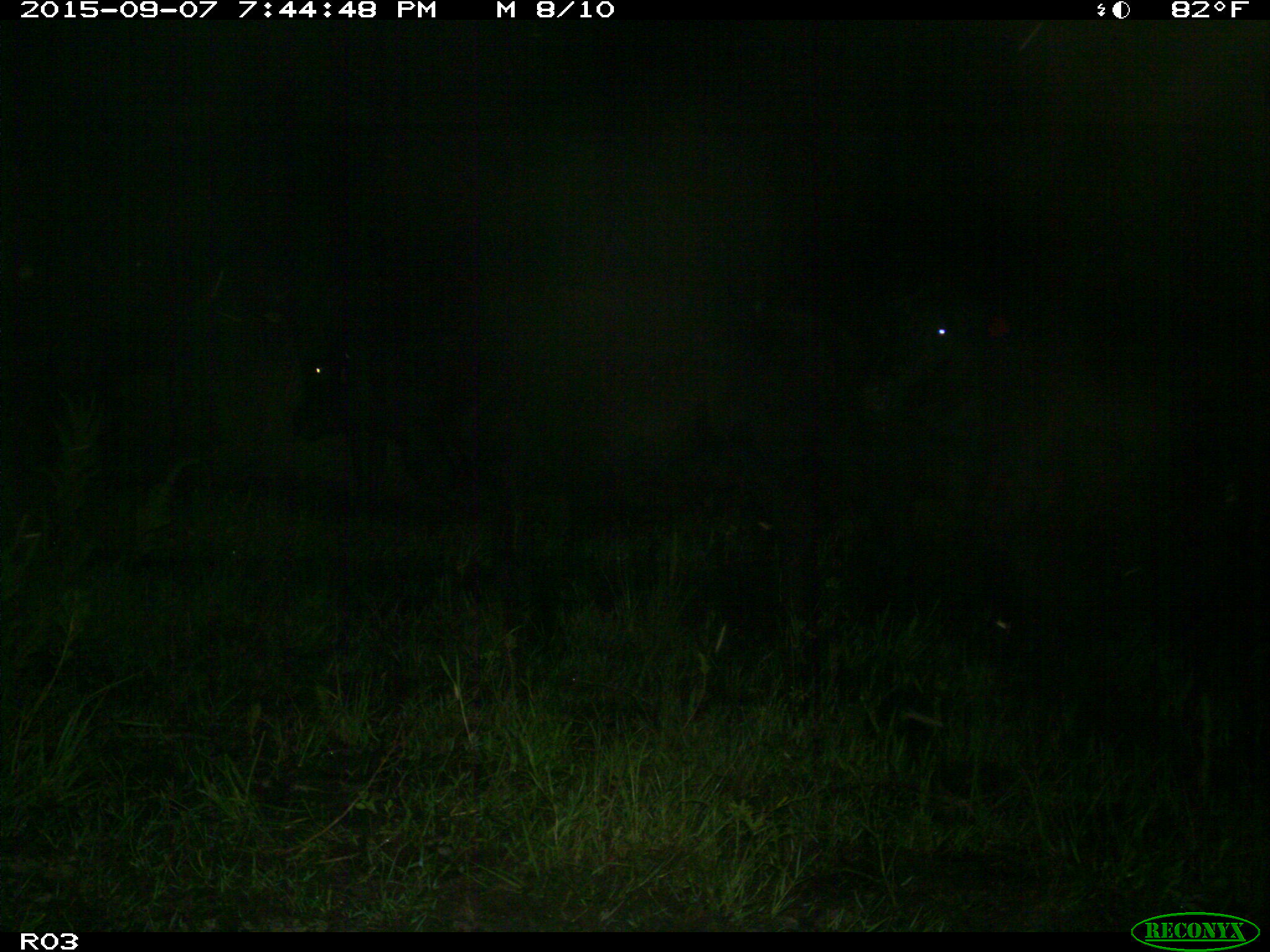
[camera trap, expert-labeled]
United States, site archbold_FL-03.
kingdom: Animalia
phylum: Chordata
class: Mammalia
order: Artiodactyla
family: Bovidae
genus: Bos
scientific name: Bos taurus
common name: domestic cow